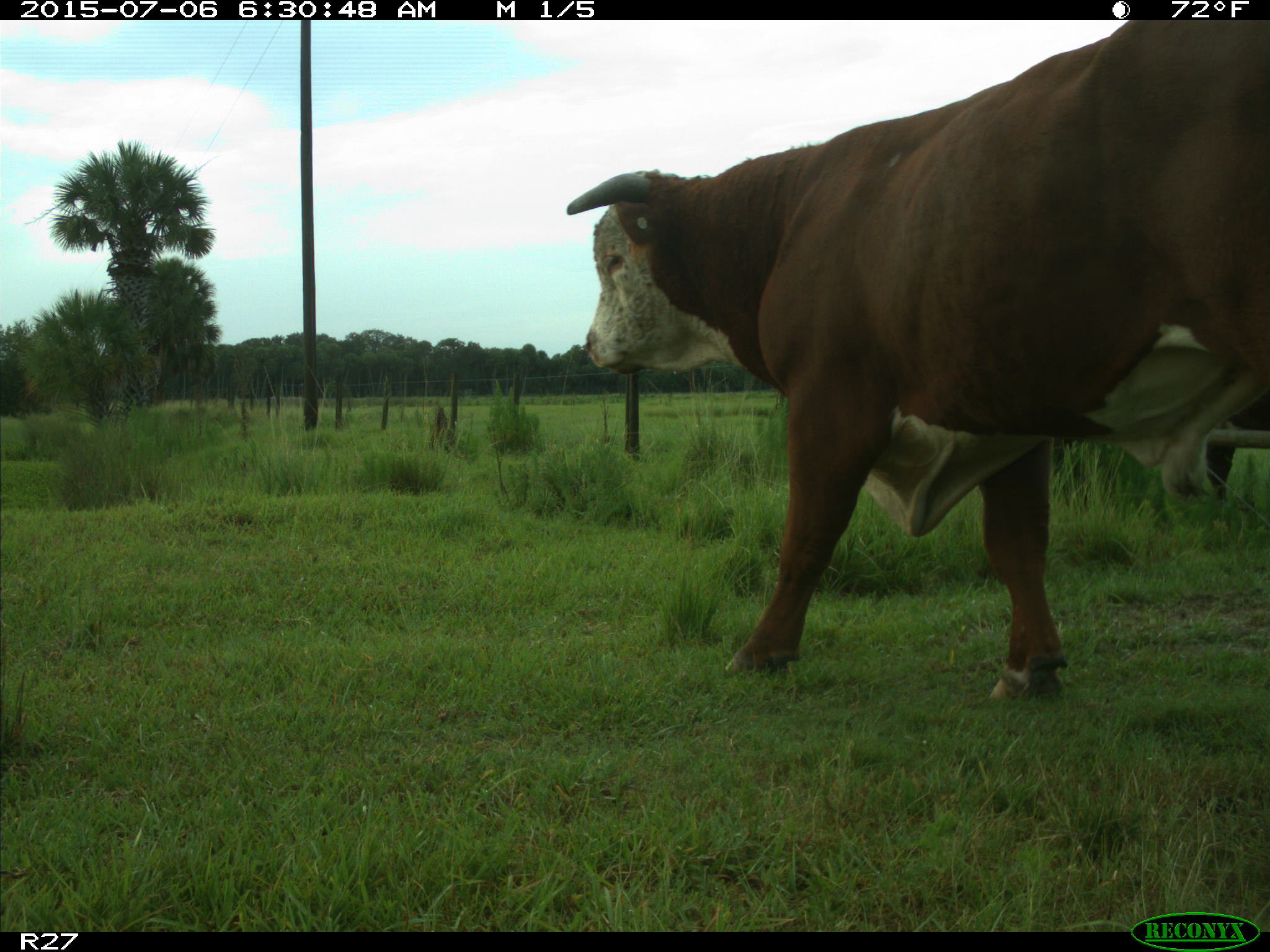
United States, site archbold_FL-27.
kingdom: Animalia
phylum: Chordata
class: Mammalia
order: Artiodactyla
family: Bovidae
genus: Bos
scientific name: Bos taurus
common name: domestic cow